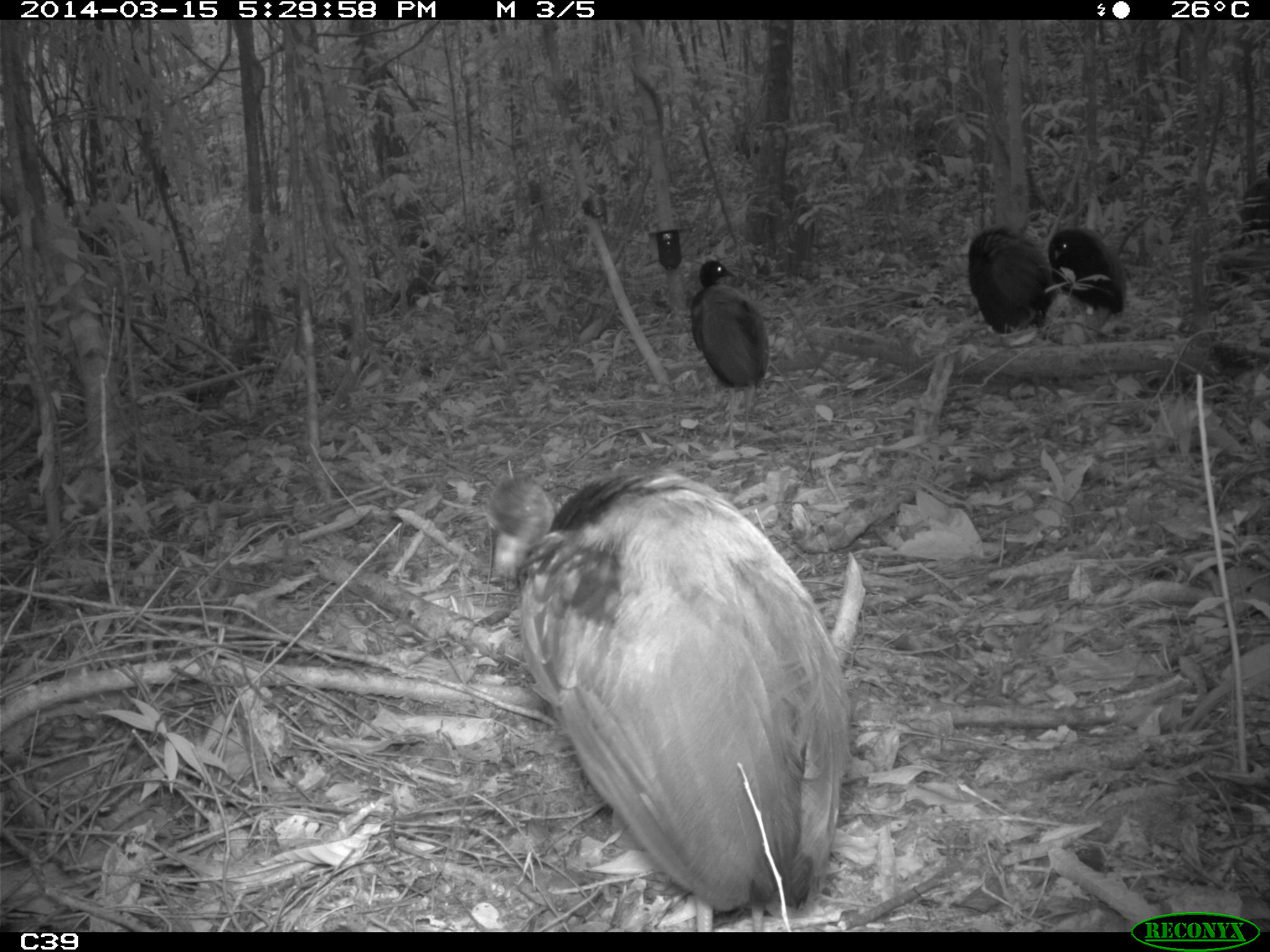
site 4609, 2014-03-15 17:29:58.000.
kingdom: Animalia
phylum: Chordata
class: Aves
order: Gruiformes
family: Psophiidae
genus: Psophia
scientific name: Psophia crepitans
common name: gray-winged trumpeter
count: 8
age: adult